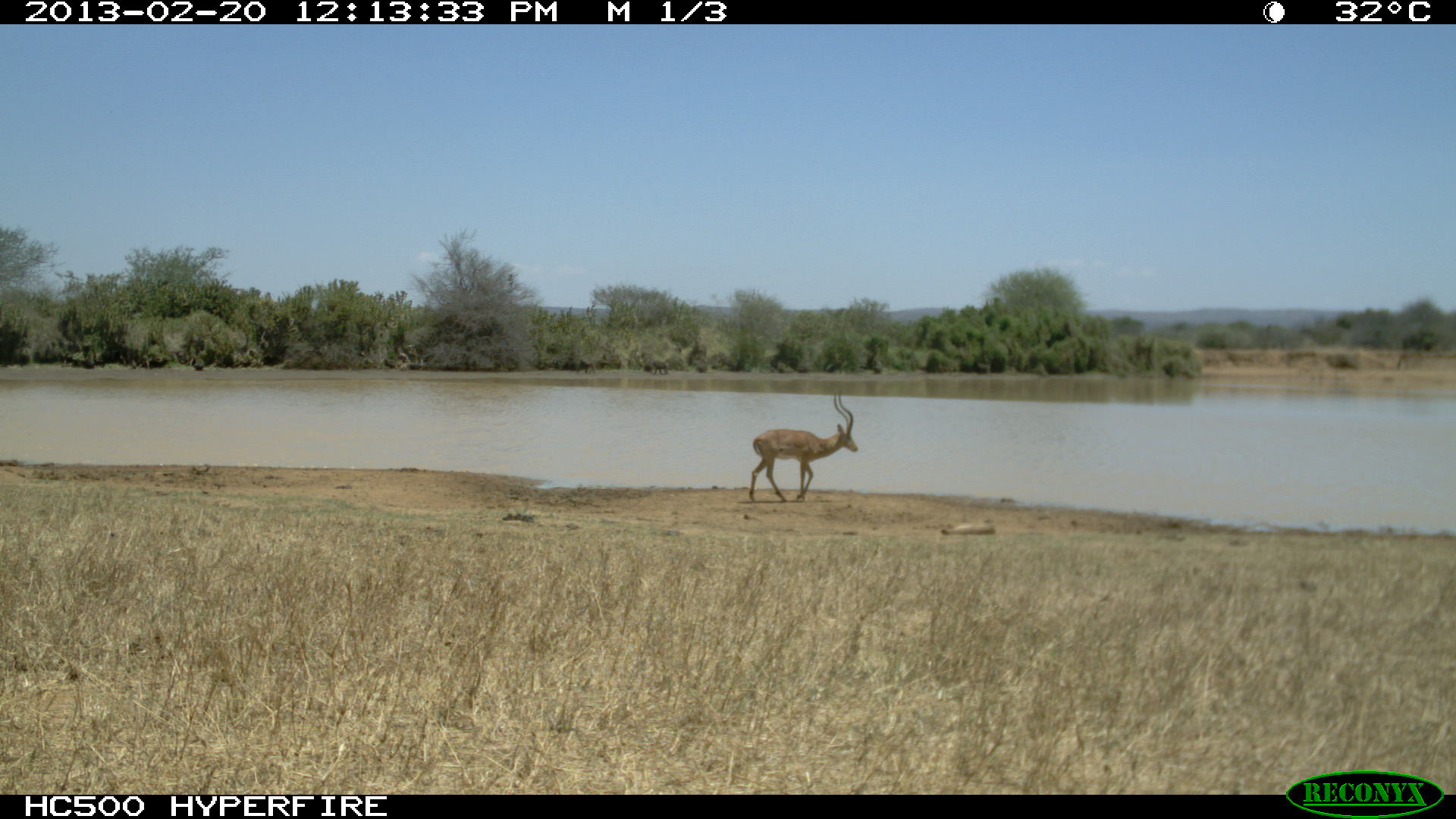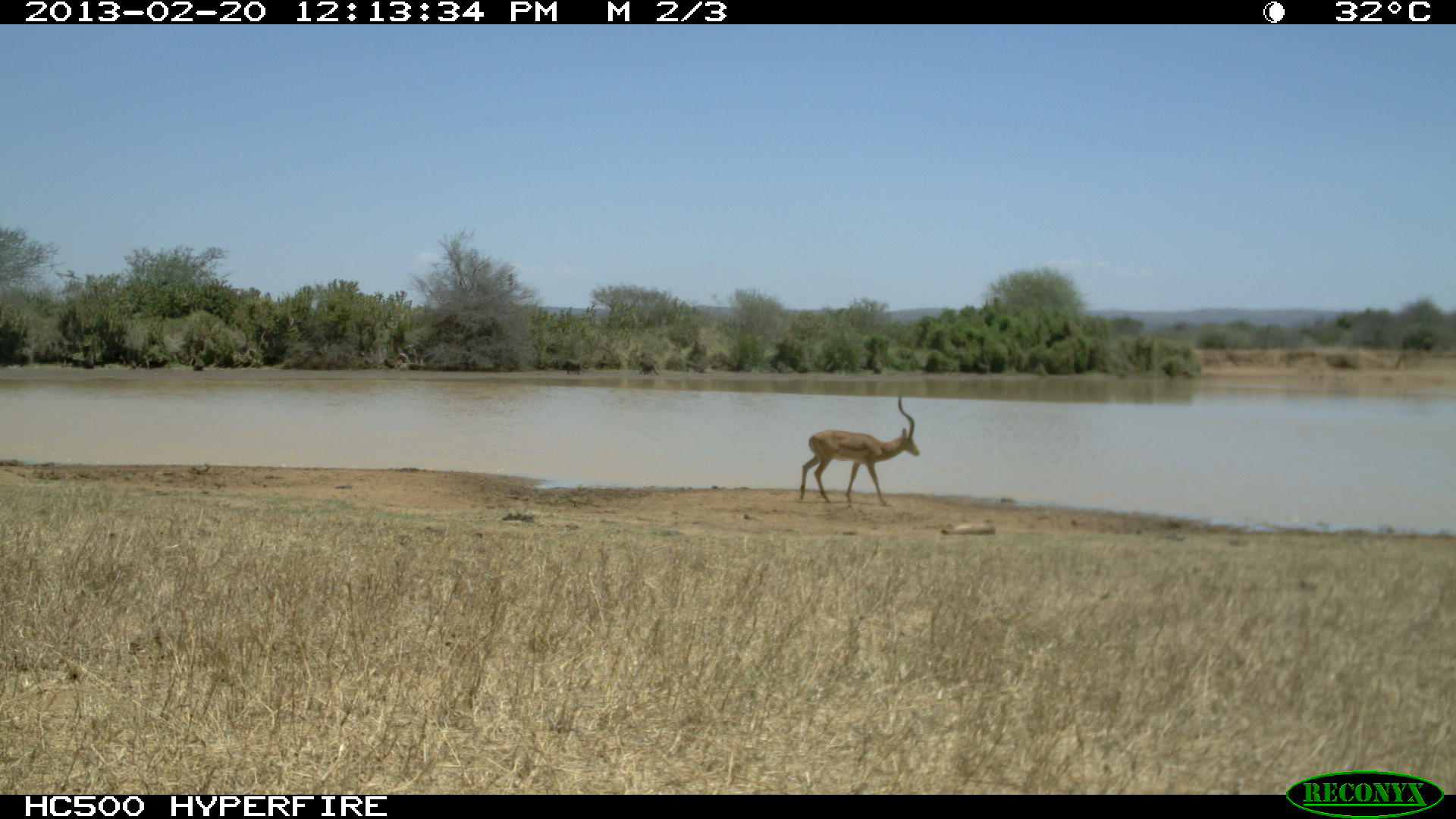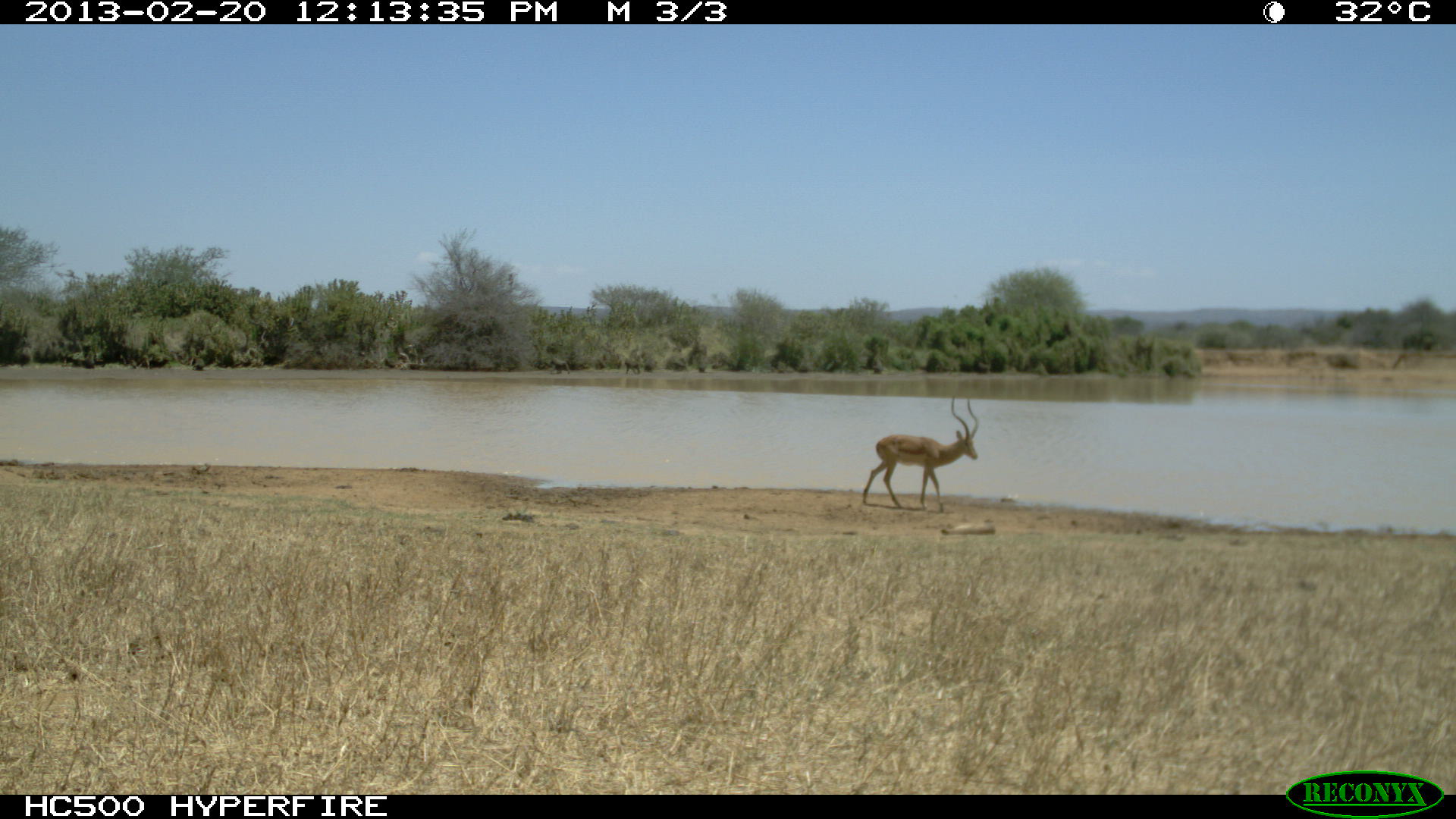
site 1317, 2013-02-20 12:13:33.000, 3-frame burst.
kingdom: Animalia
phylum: Chordata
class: Mammalia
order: Artiodactyla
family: Bovidae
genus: Aepyceros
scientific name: Aepyceros melampus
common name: impala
Aepyceros melampus (impala), count 1.